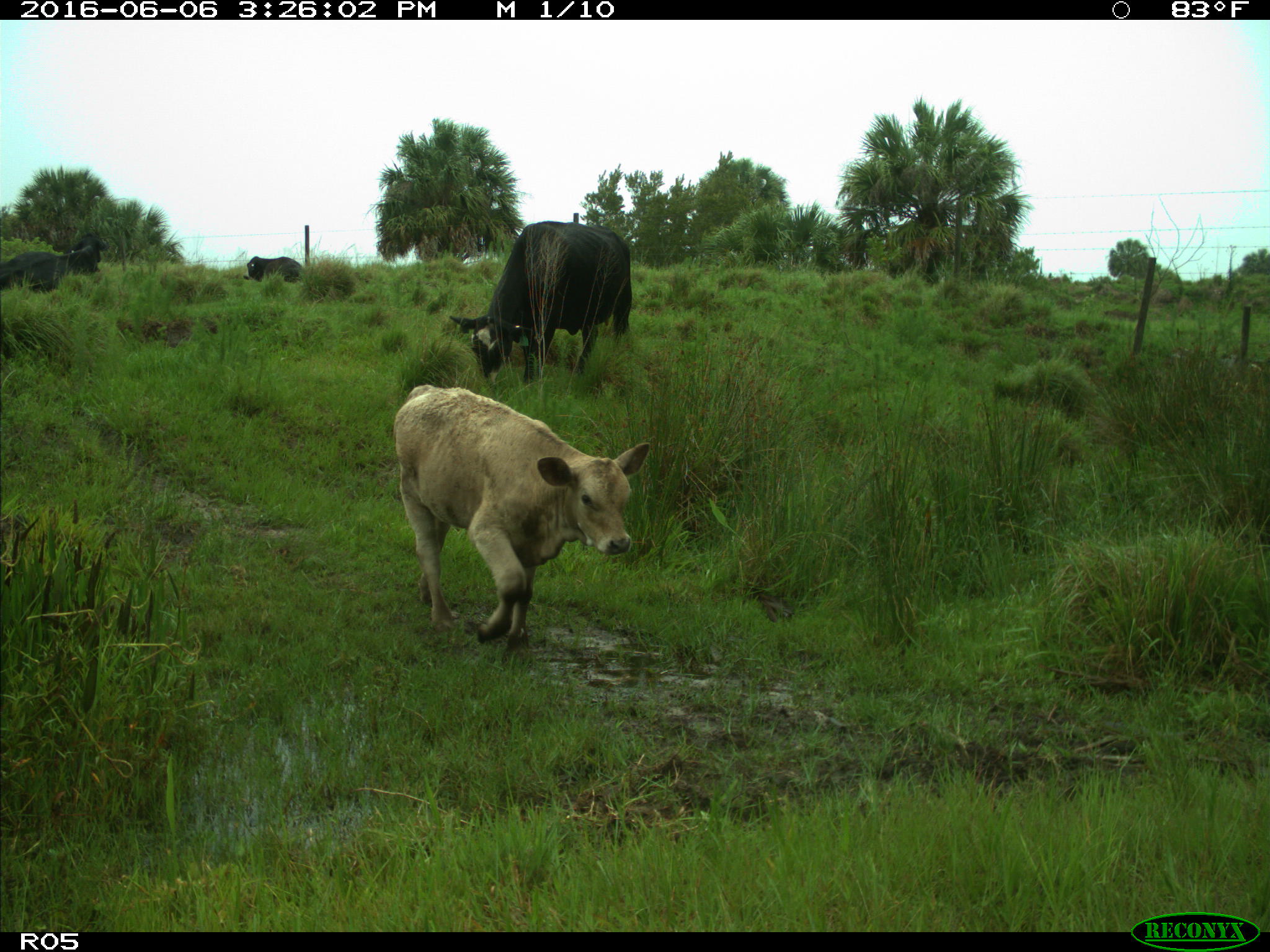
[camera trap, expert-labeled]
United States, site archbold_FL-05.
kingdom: Animalia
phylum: Chordata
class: Mammalia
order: Artiodactyla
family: Bovidae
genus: Bos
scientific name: Bos taurus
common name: domestic cow